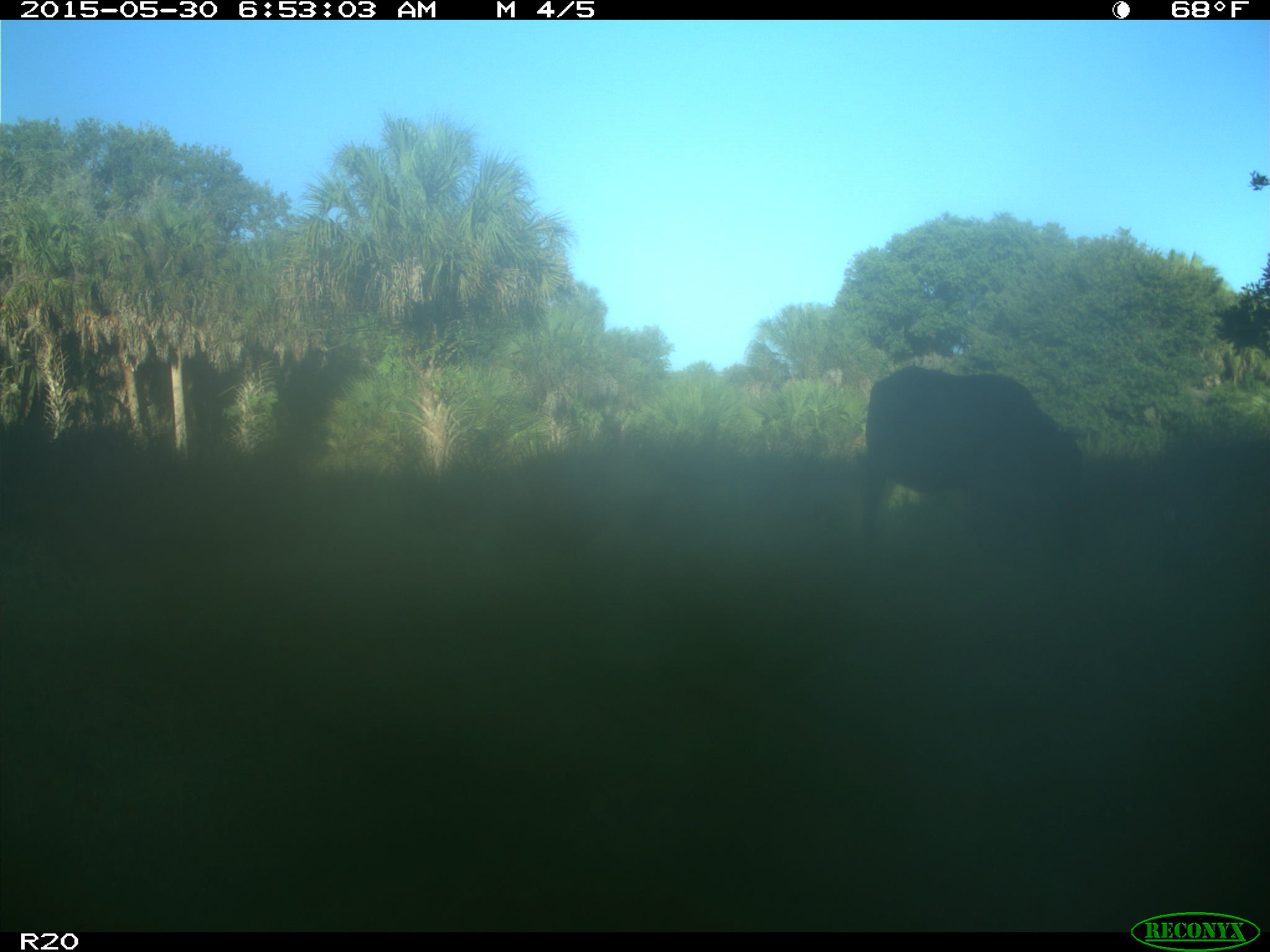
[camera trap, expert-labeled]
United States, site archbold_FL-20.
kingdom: Animalia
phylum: Chordata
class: Mammalia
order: Artiodactyla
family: Bovidae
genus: Bos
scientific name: Bos taurus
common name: domestic cow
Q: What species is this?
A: Bos taurus (domestic cow).